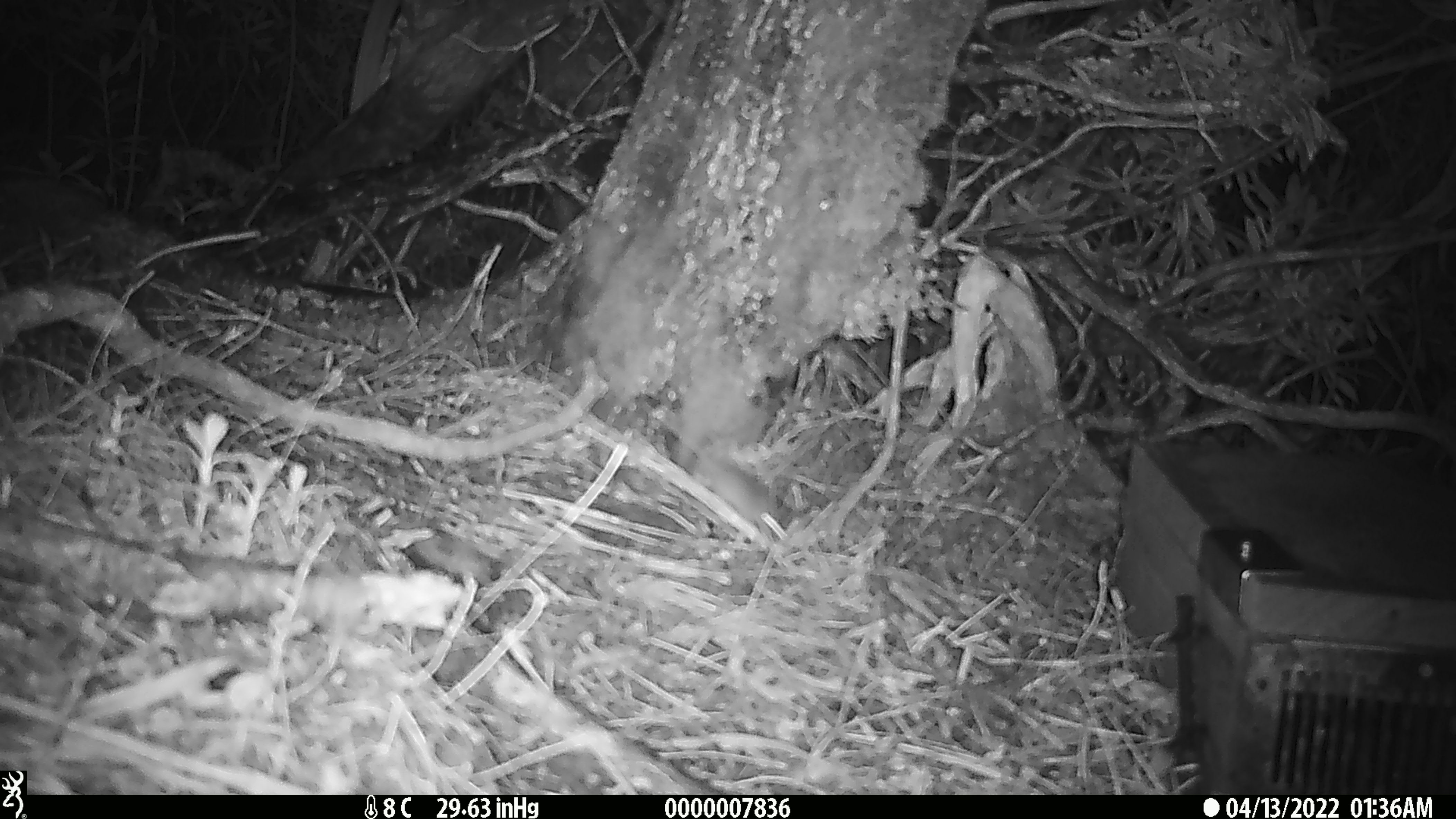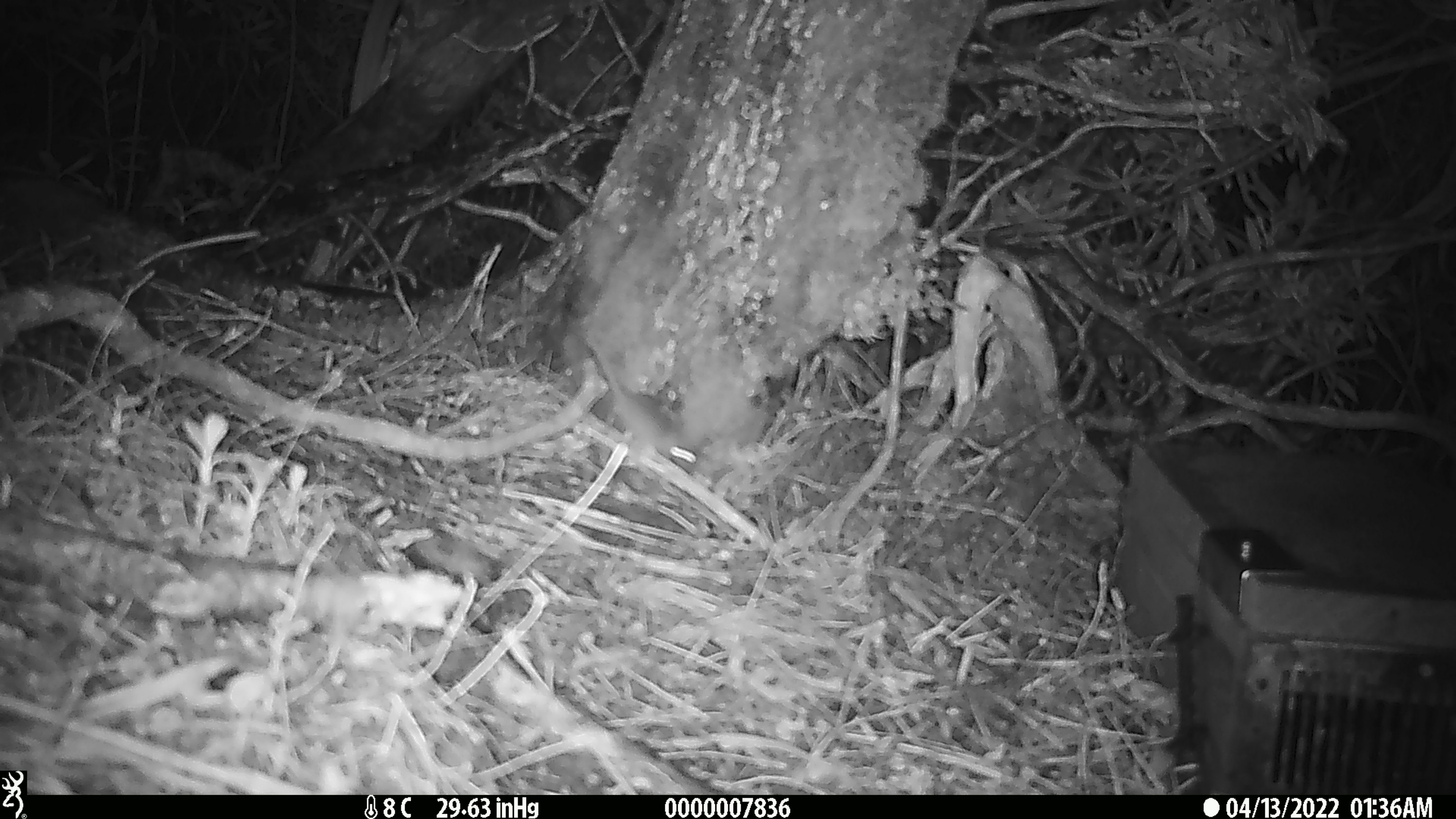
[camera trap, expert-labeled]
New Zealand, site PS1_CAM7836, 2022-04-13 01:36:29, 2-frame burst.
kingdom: Animalia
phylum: Chordata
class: Mammalia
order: Rodentia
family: Muridae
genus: Mus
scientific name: Mus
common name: mouse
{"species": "mouse (Mus)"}